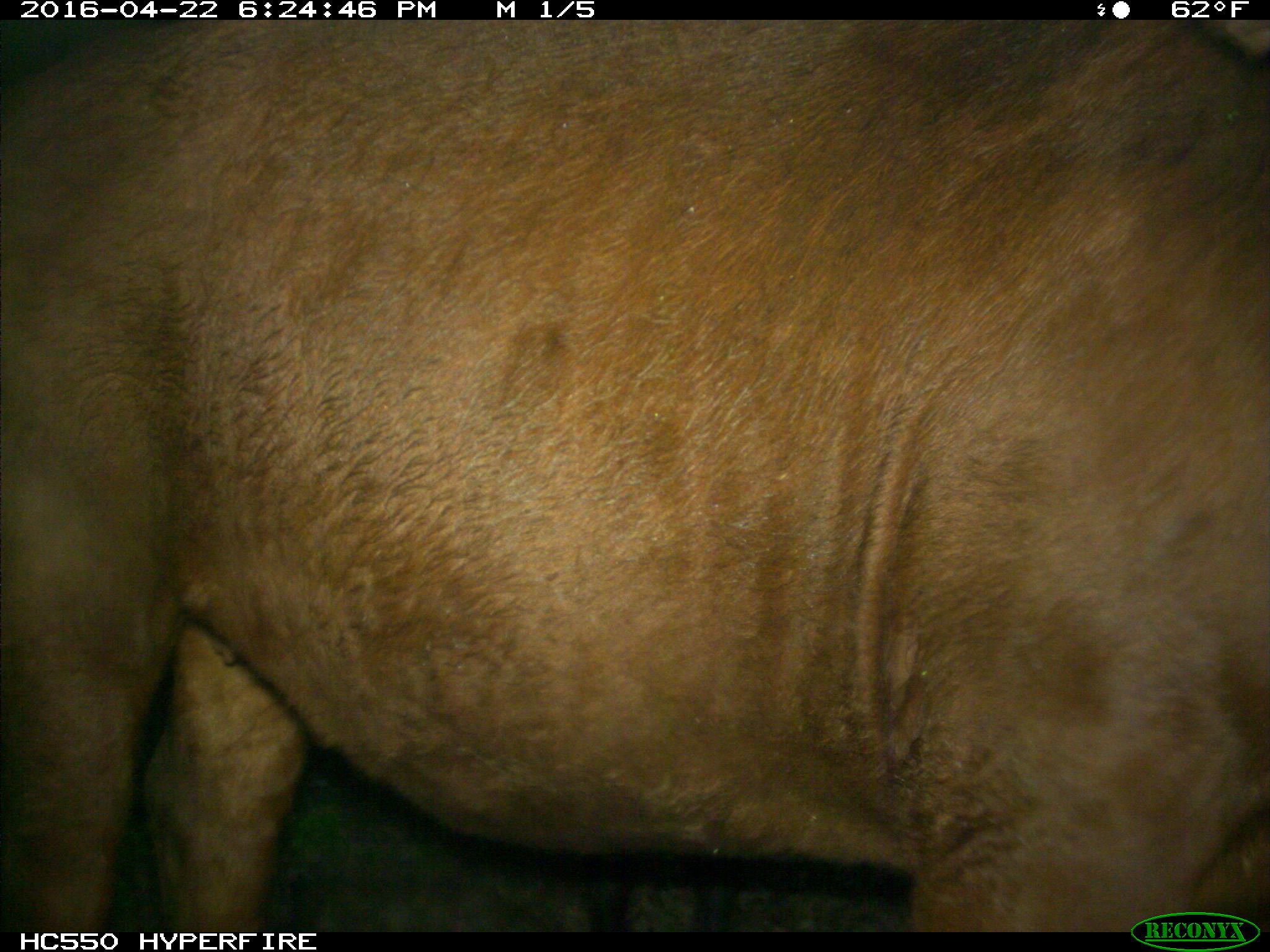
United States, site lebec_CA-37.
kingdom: Animalia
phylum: Chordata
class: Mammalia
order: Artiodactyla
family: Bovidae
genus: Bos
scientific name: Bos taurus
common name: domestic cow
Bos taurus (domestic cow).